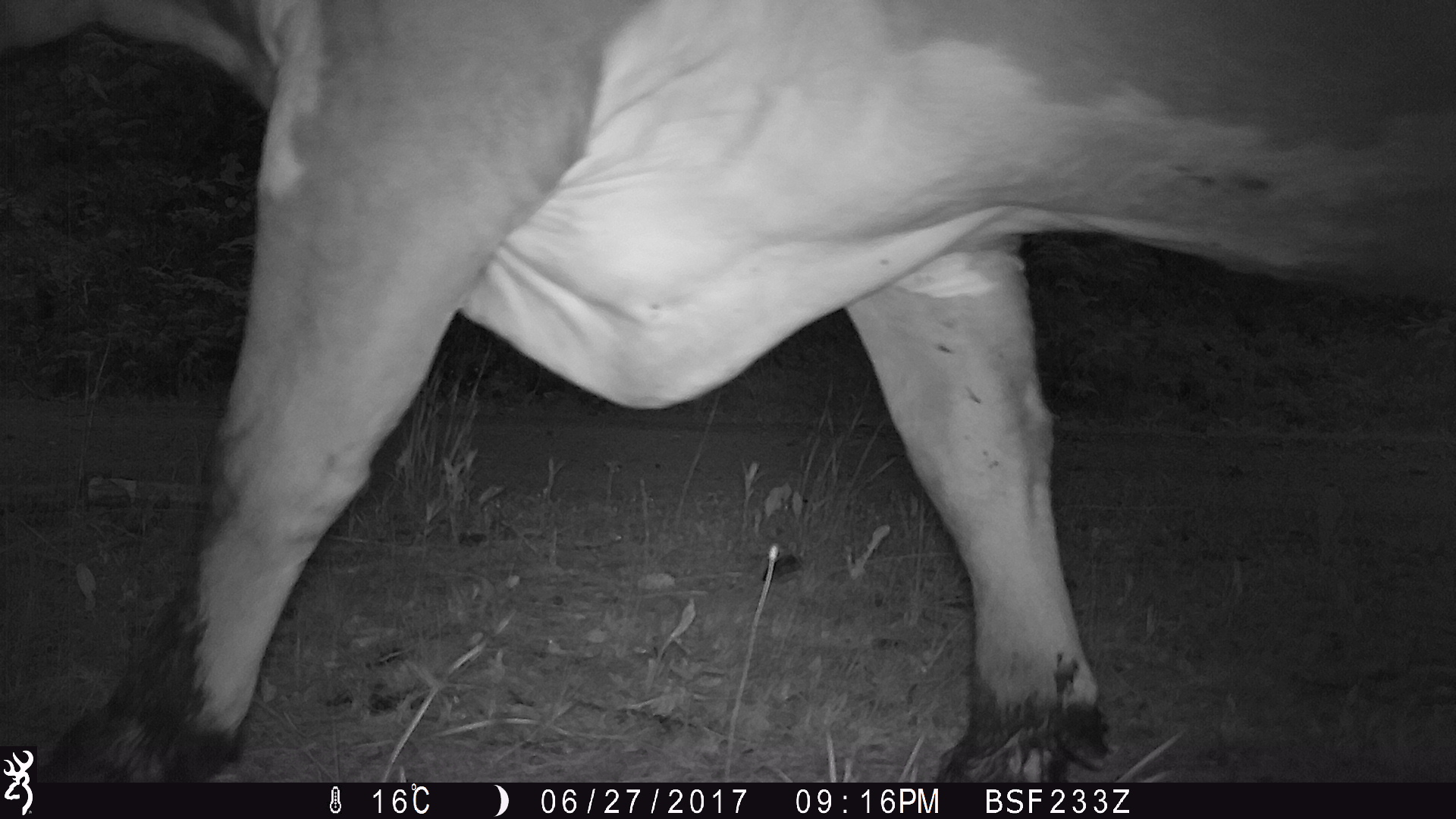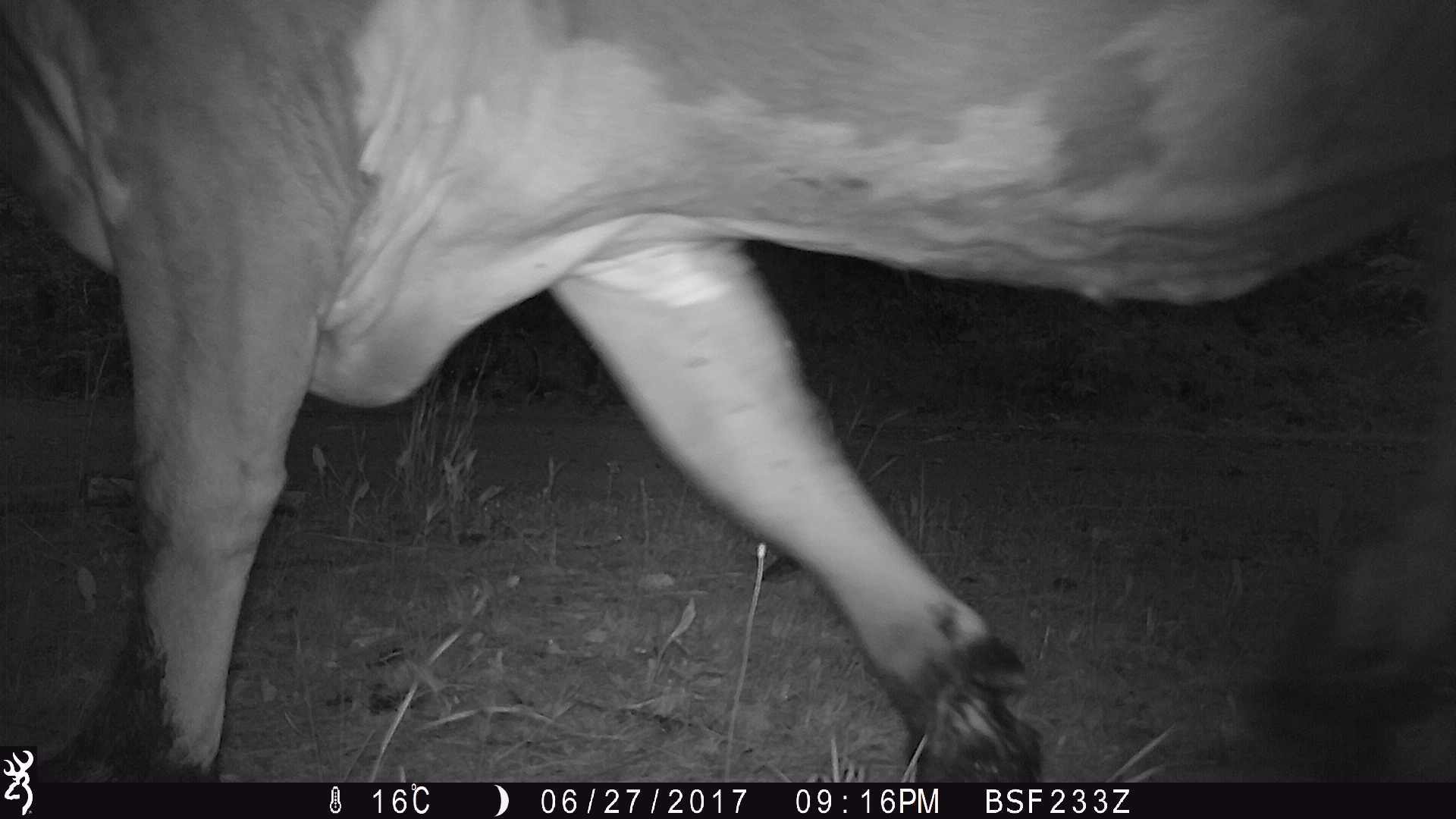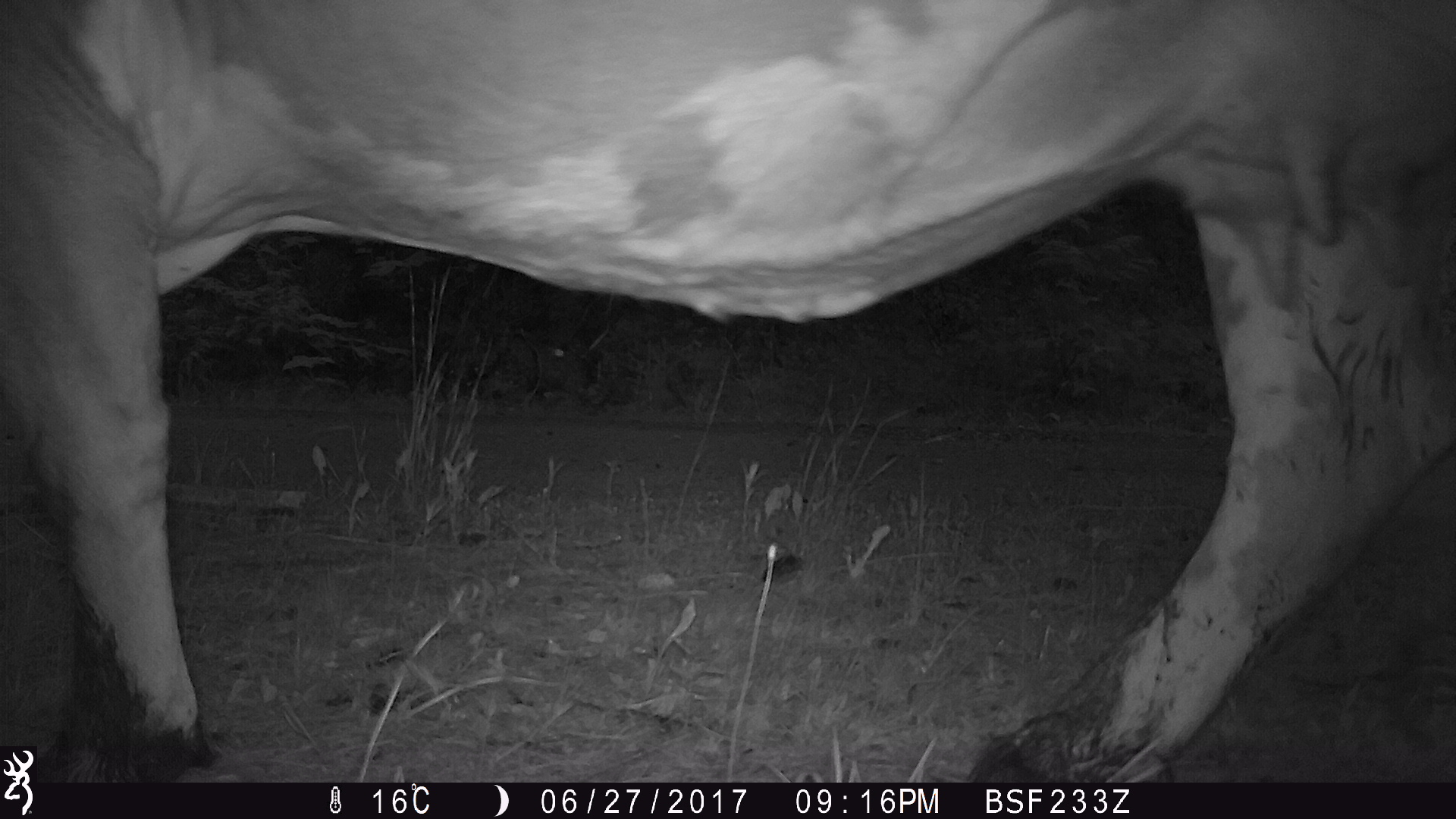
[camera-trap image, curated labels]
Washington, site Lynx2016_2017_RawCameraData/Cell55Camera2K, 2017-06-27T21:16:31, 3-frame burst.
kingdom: Animalia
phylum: Chordata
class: Mammalia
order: Artiodactyla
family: Bovidae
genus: Bos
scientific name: Bos taurus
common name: domestic cattle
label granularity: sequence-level